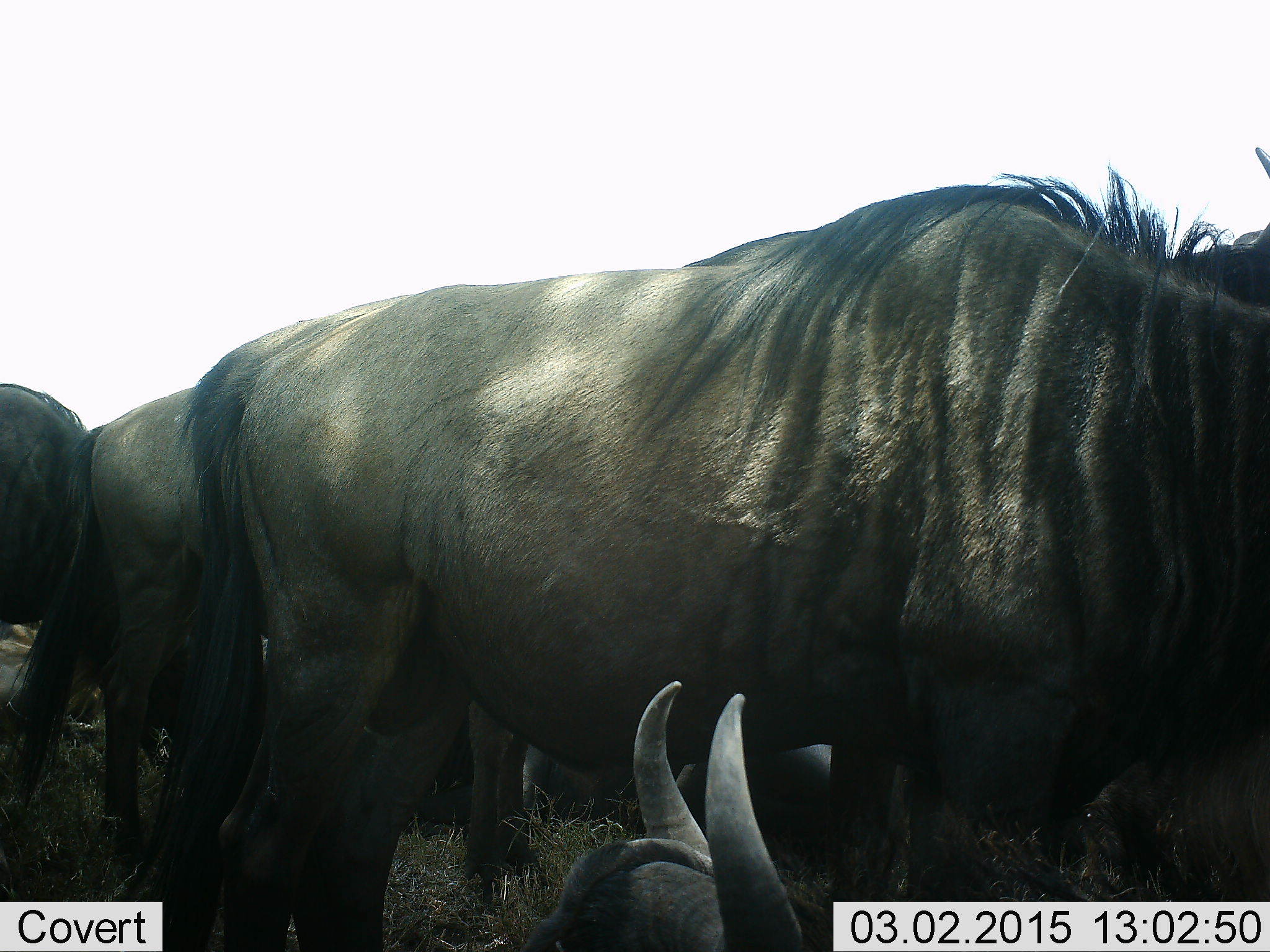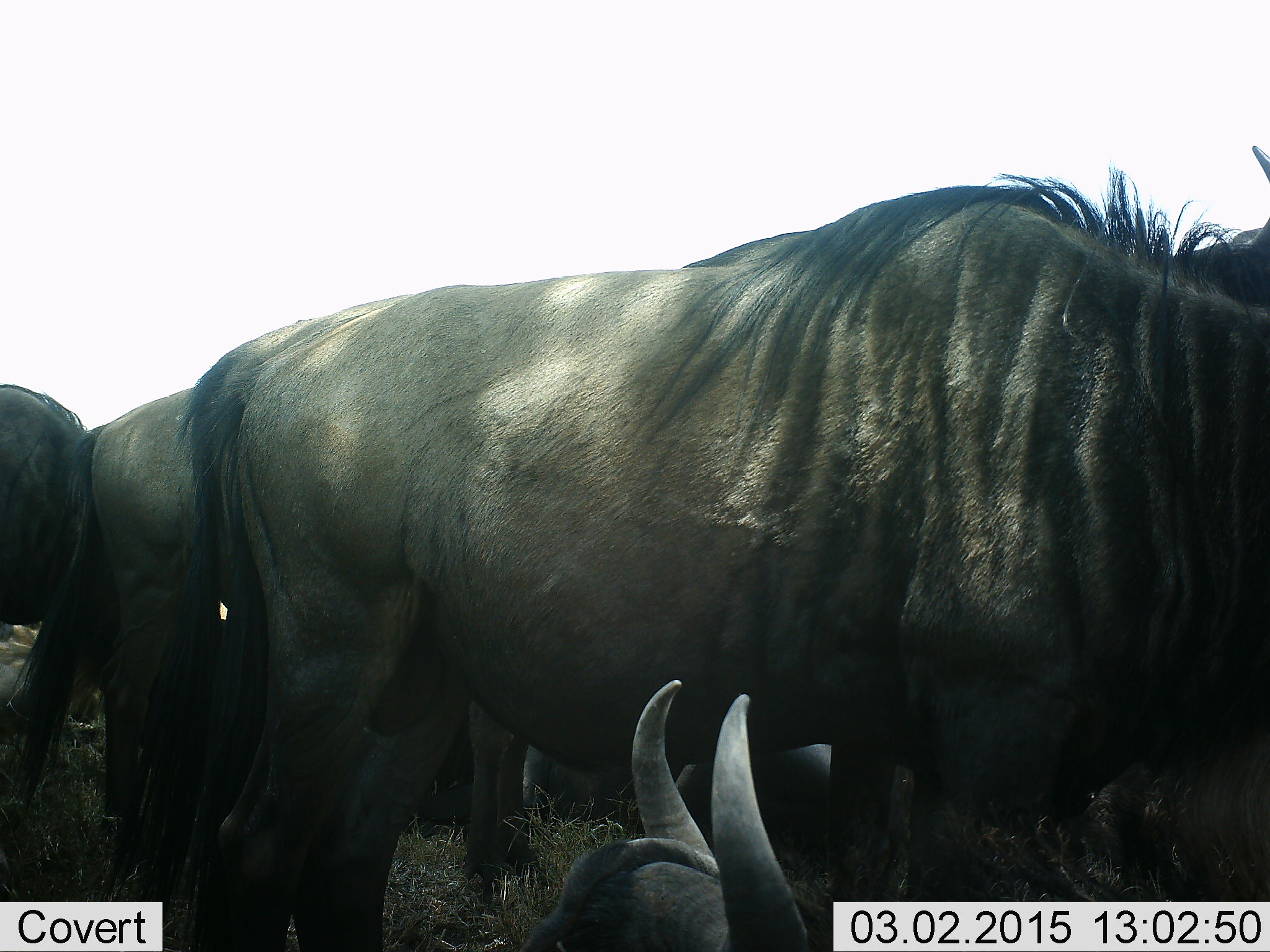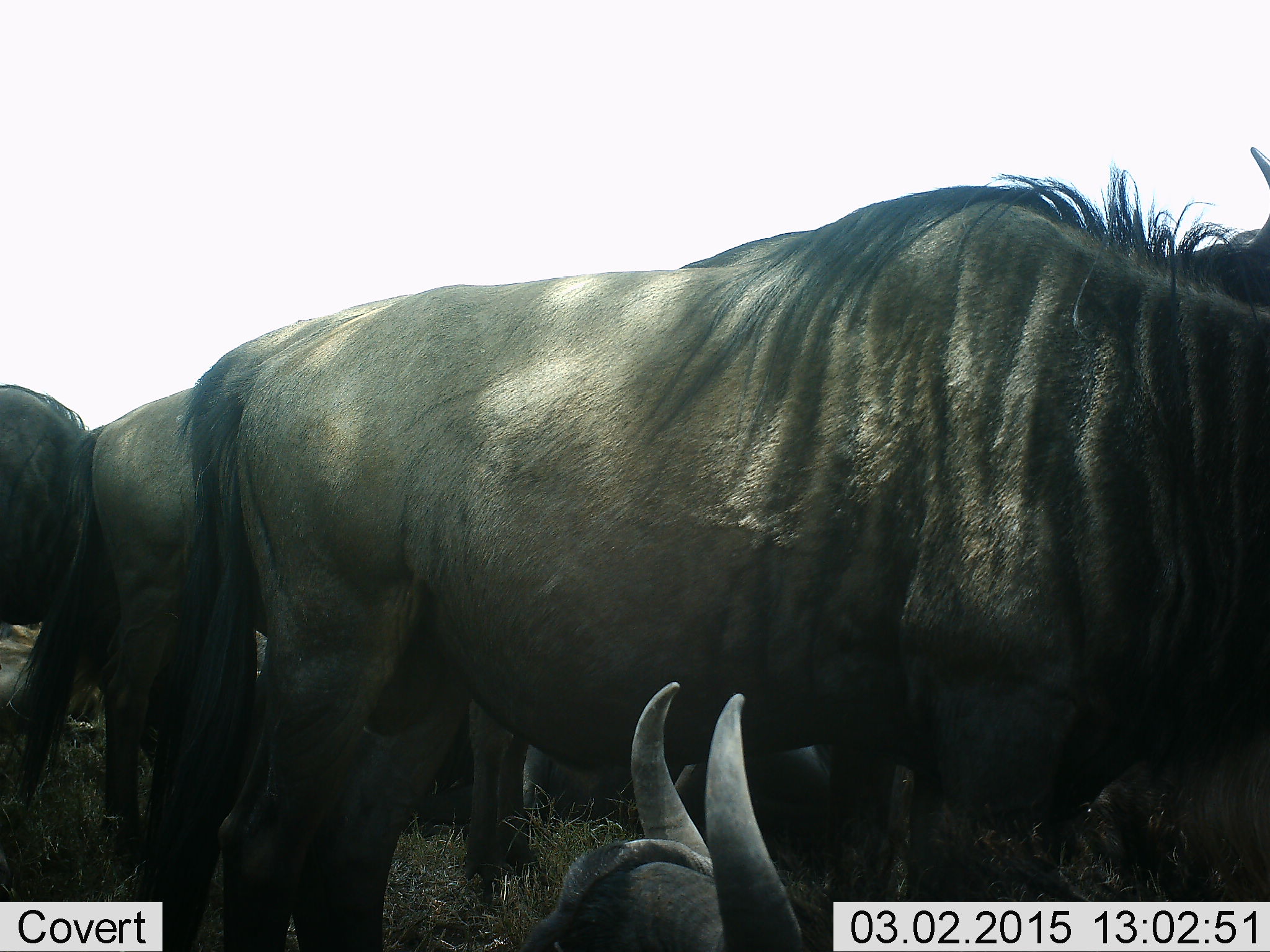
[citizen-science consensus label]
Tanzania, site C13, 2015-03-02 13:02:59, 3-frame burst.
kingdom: Animalia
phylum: Chordata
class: Mammalia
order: Artiodactyla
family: Bovidae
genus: Connochaetes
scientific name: Connochaetes taurinus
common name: blue wildebeest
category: wildebeest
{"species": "wildebeest (blue wildebeest) (Connochaetes taurinus)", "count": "6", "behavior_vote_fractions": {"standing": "90%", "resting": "80%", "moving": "0%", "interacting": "10%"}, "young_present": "0%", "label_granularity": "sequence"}